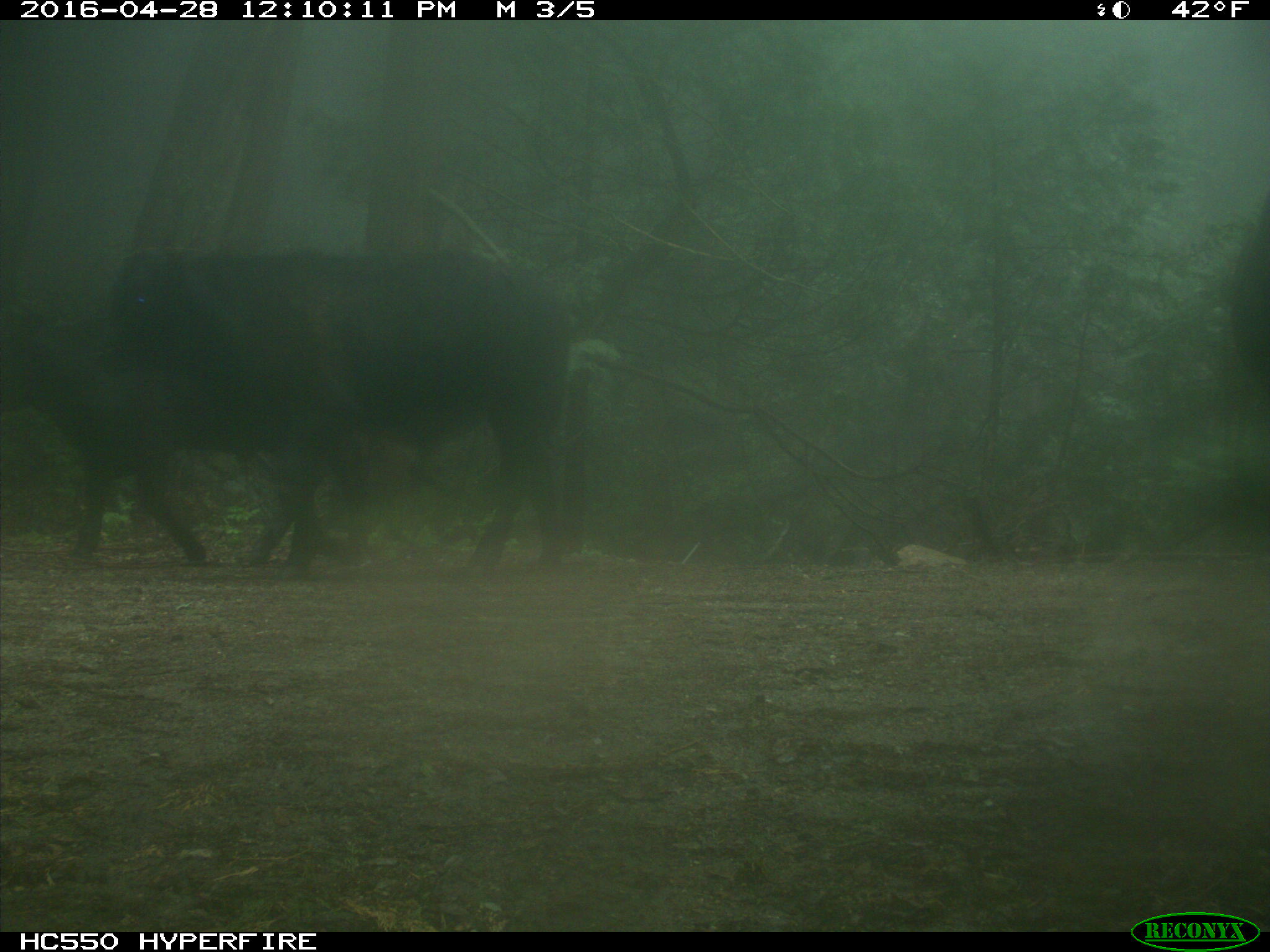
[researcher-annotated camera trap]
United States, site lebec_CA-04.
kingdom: Animalia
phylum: Chordata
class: Mammalia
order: Artiodactyla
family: Bovidae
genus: Bos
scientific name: Bos taurus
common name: domestic cow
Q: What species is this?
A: Bos taurus (domestic cow).